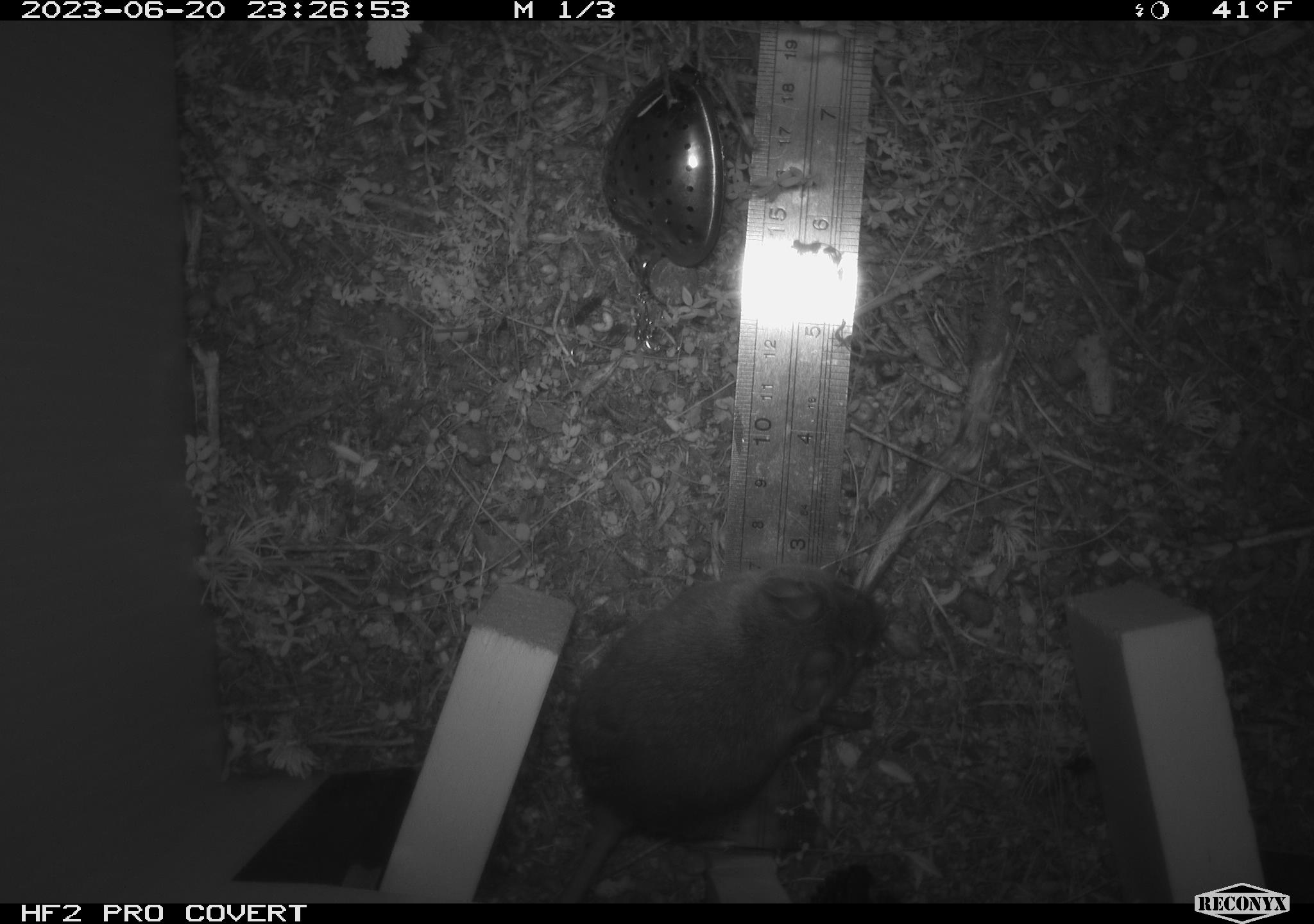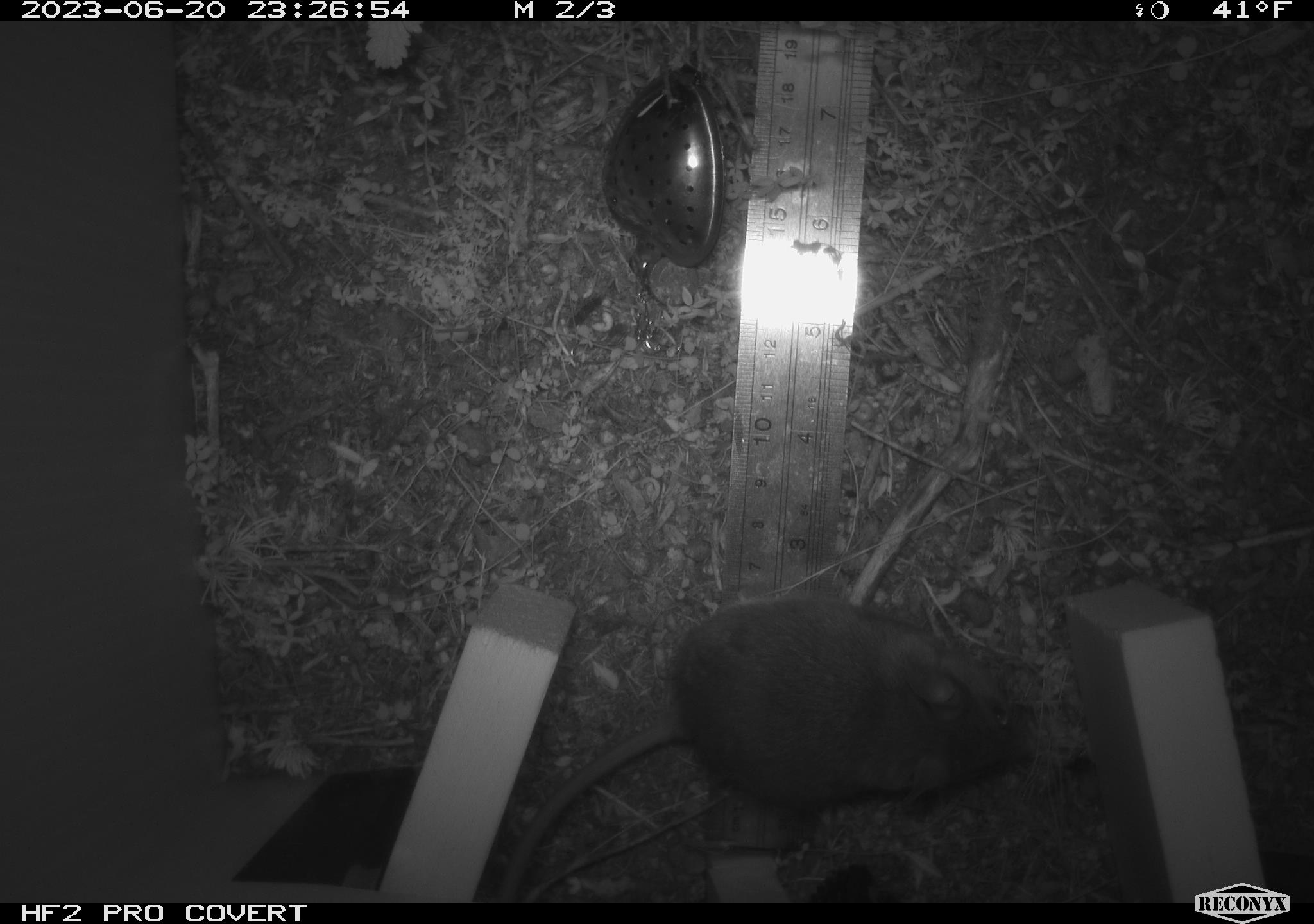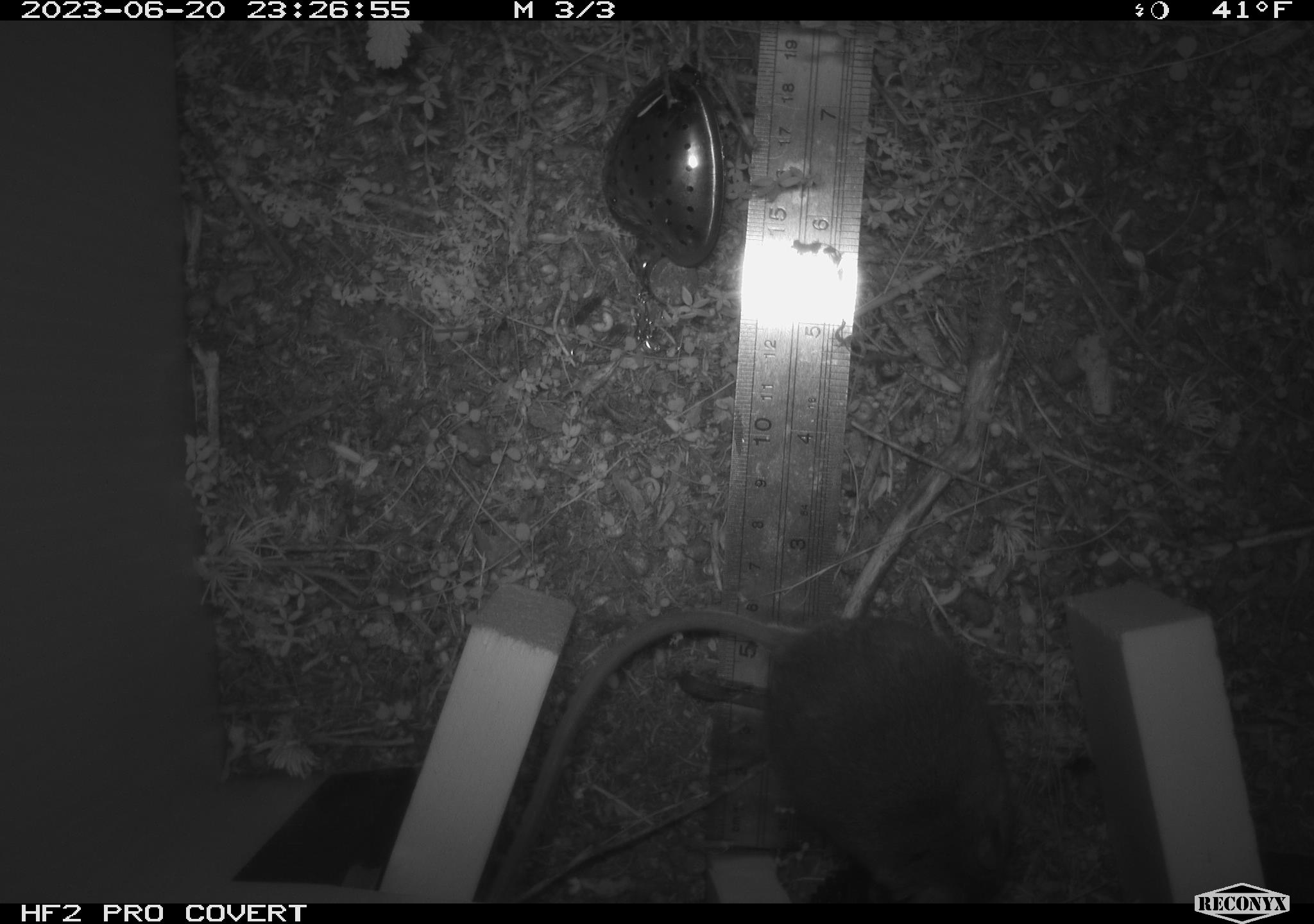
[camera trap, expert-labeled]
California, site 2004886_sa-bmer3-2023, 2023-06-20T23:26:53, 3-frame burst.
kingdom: Animalia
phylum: Chordata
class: Mammalia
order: Rodentia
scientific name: Rodentia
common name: mouse species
Mouse species (Rodentia).